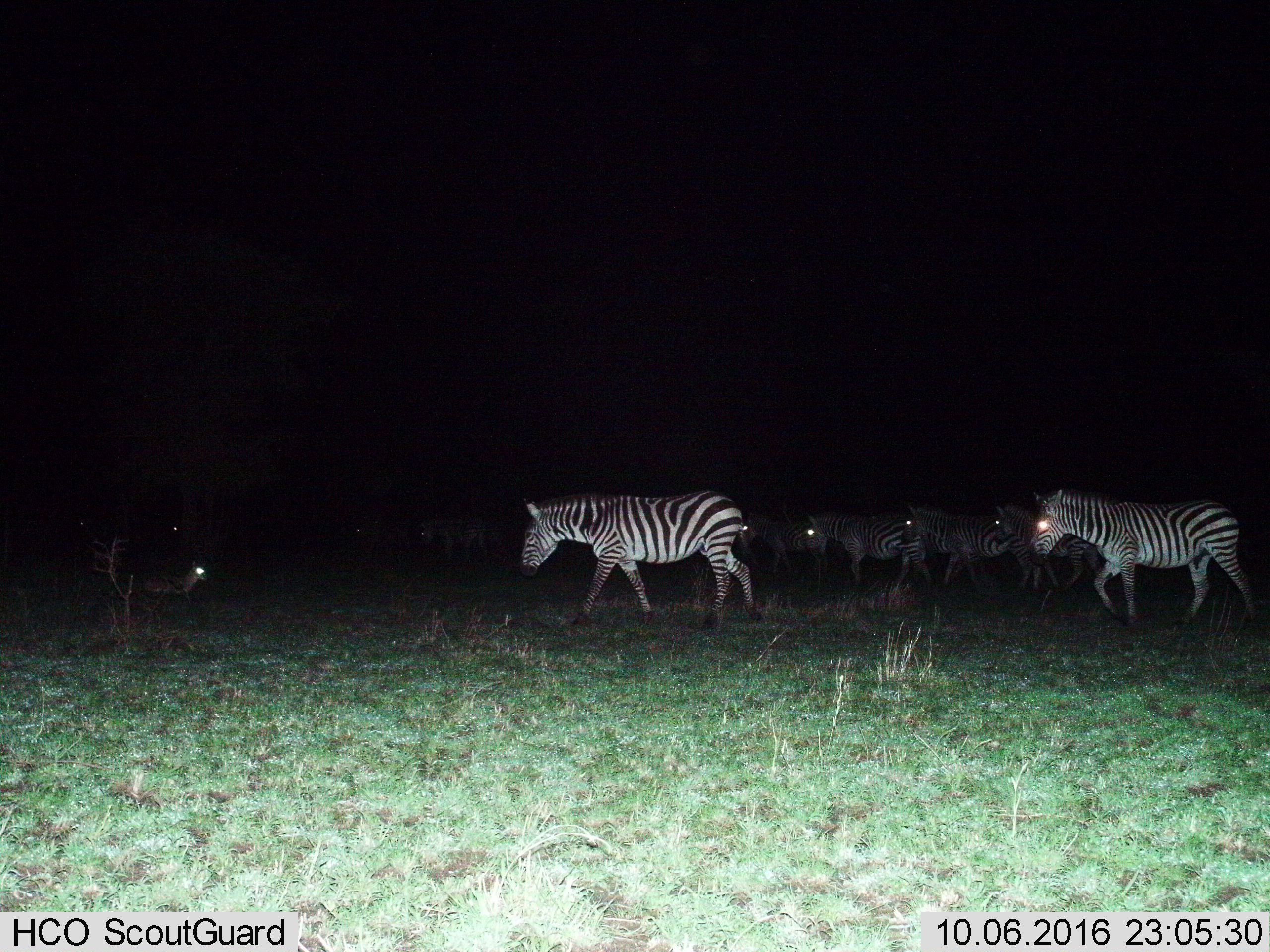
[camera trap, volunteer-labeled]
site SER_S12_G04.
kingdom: Animalia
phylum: Chordata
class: Mammalia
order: Perissodactyla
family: Equidae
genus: Equus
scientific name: Equus quagga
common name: plains zebra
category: zebraplains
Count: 7.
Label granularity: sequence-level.